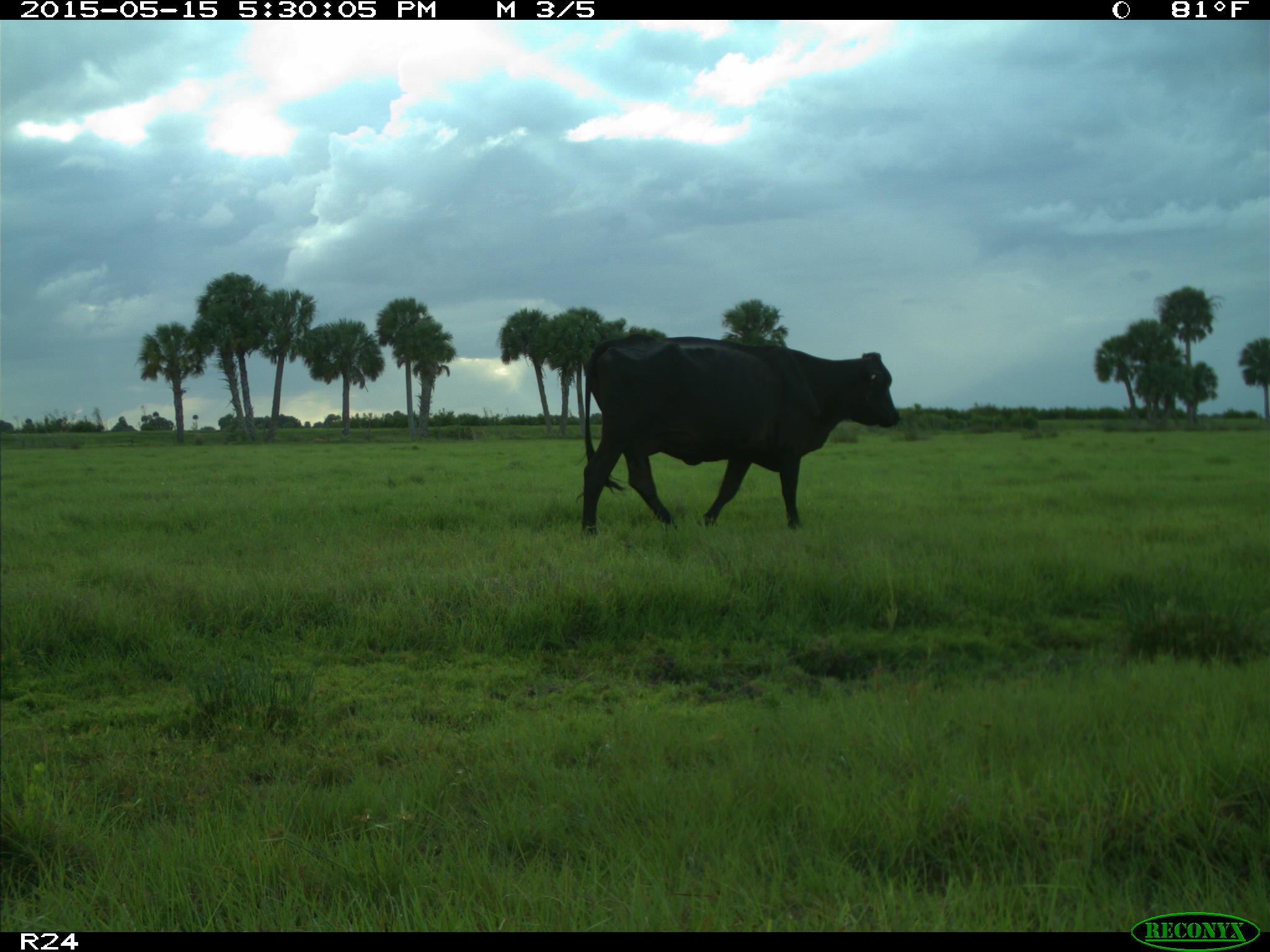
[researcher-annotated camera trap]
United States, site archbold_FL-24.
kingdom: Animalia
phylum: Chordata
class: Mammalia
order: Artiodactyla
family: Bovidae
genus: Bos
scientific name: Bos taurus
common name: domestic cow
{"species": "Bos taurus (domestic cow)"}